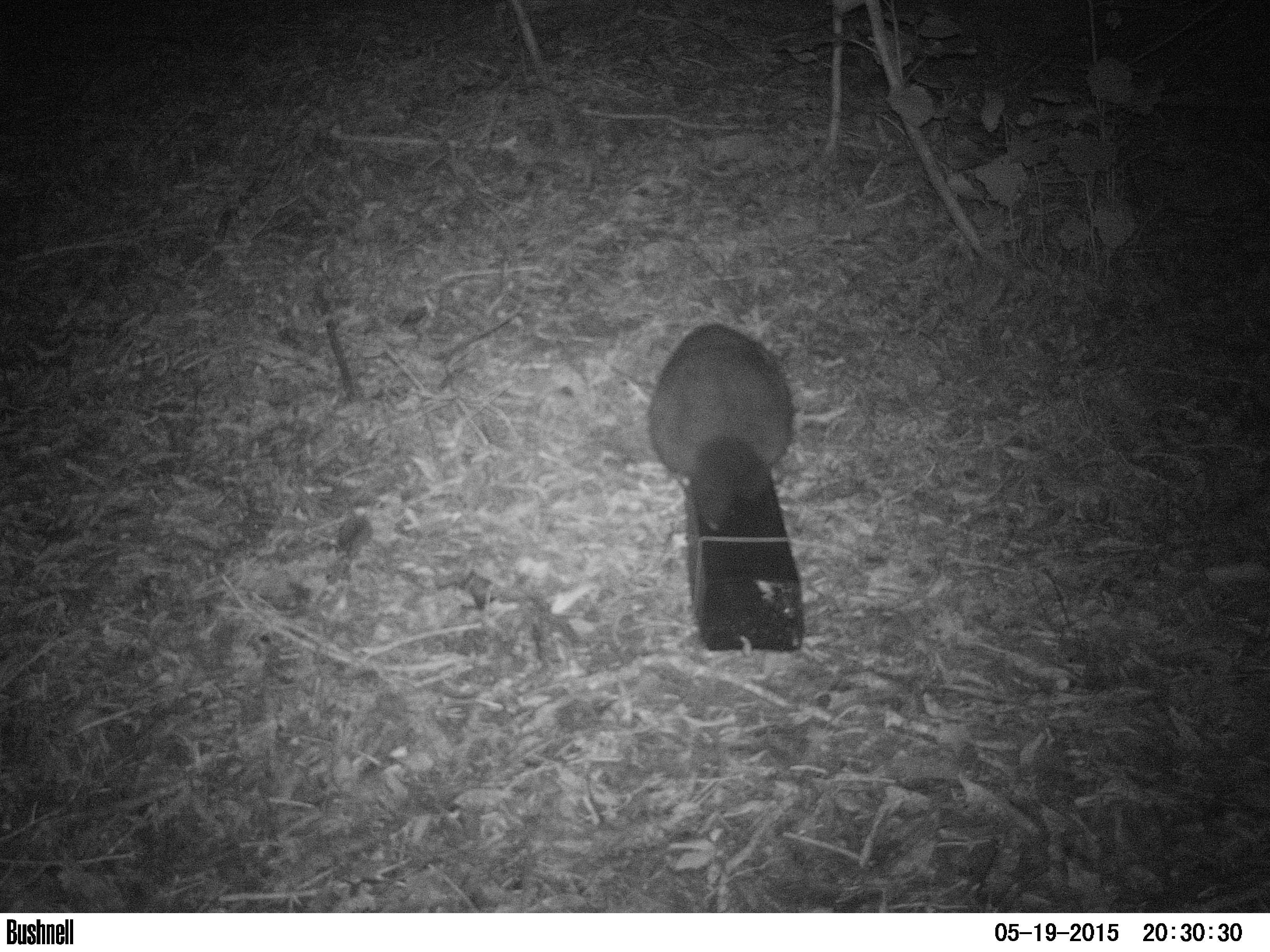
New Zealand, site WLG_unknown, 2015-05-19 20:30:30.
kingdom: Animalia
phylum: Chordata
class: Mammalia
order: Diprotodontia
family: Phalangeridae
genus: Trichosurus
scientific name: Trichosurus vulpecula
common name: common brushtail possum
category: possum